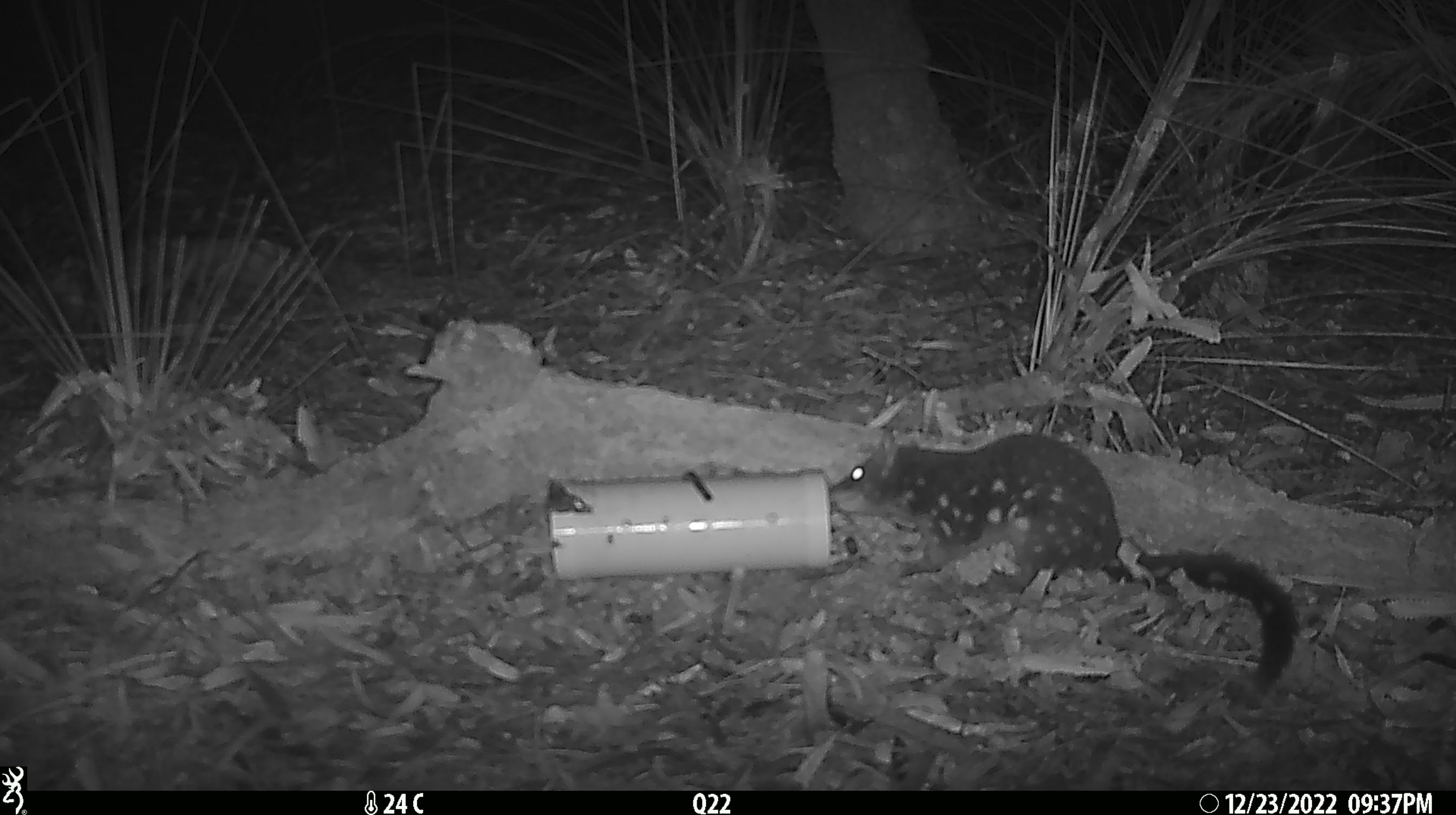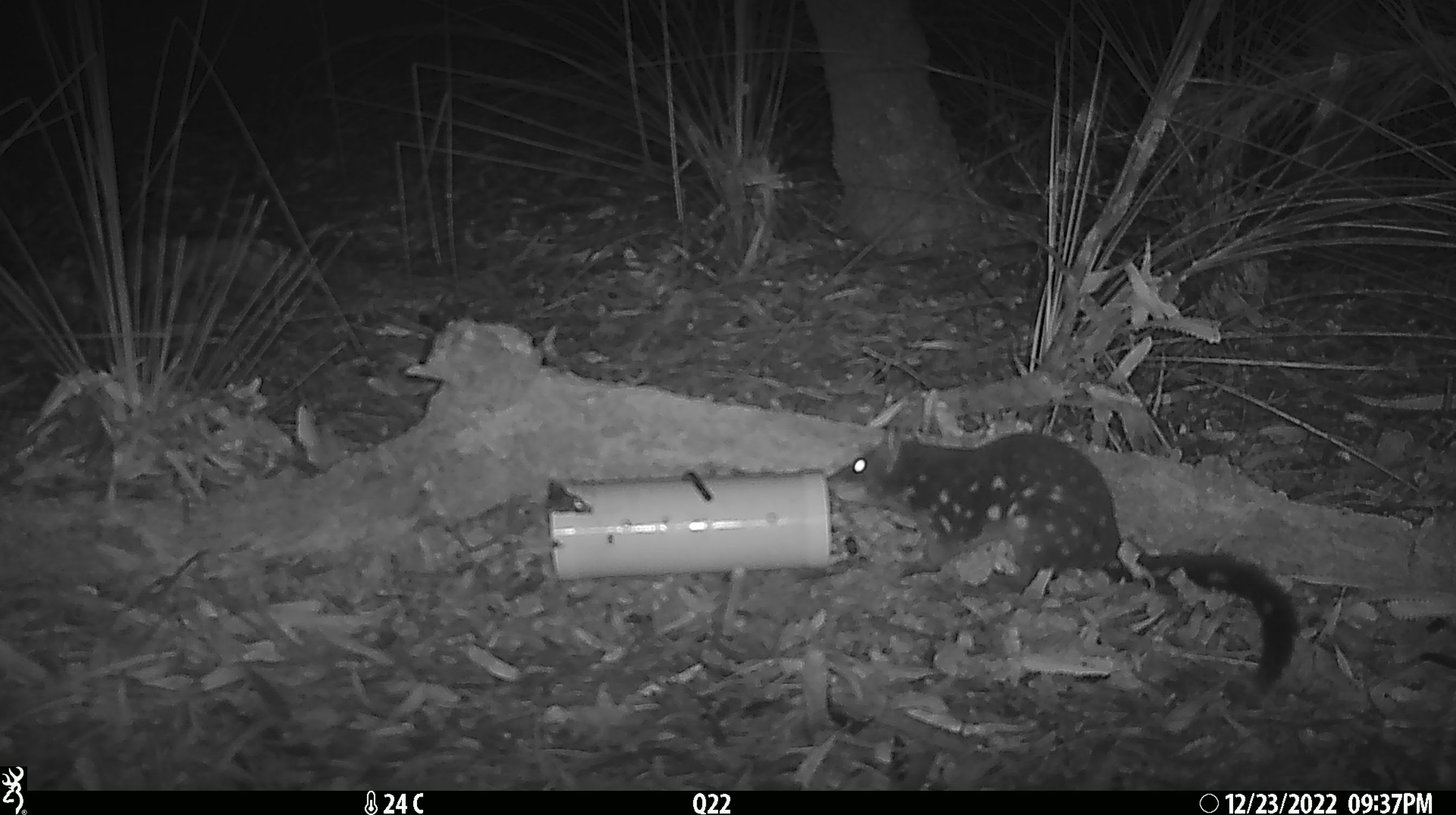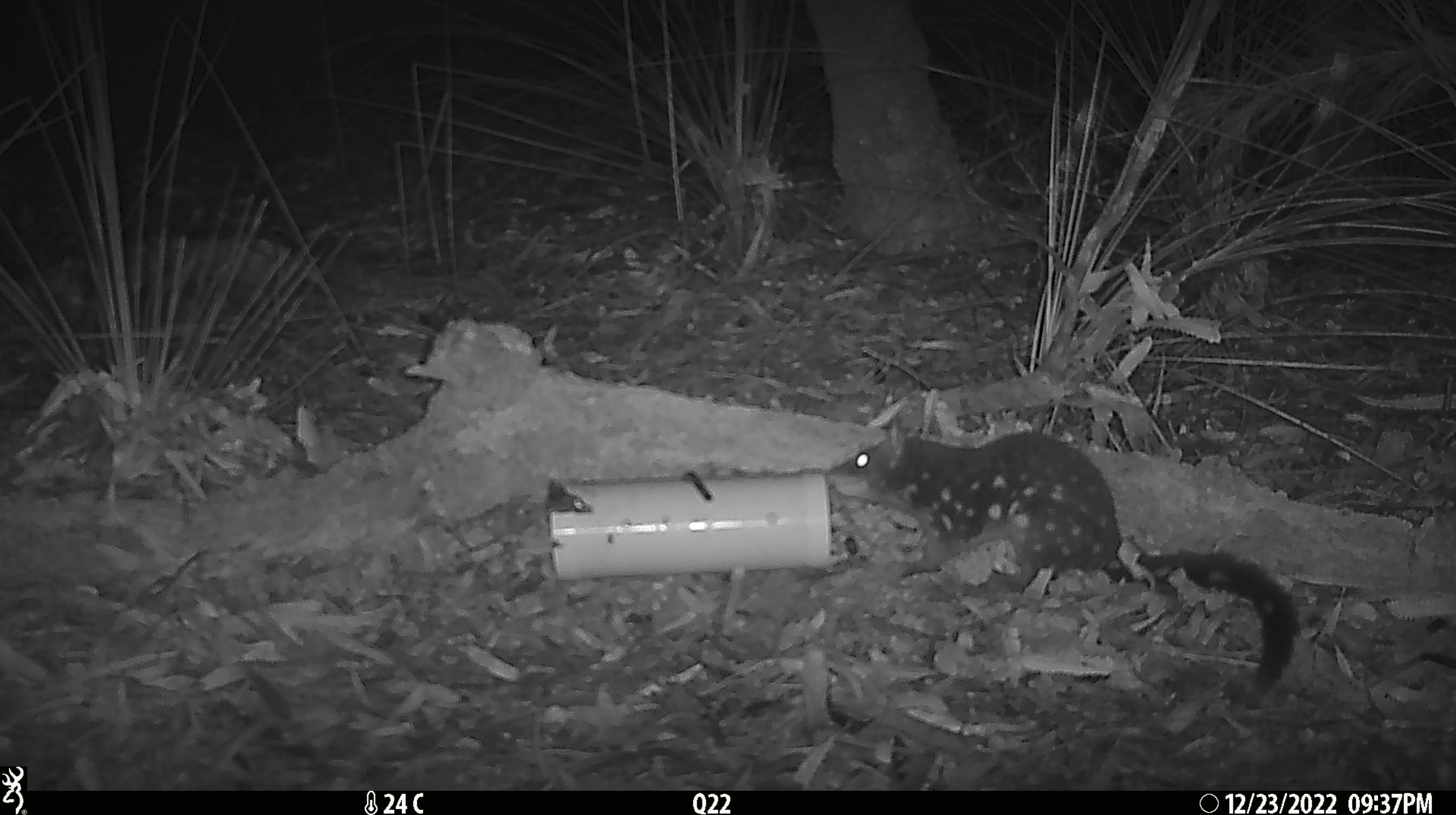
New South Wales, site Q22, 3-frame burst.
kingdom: Animalia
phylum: Chordata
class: Mammalia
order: Dasyuromorphia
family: Dasyuridae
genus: Dasyurus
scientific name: Dasyurus maculatus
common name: spotted-tailed quoll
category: quoll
Quoll (spotted-tailed quoll) (Dasyurus maculatus).